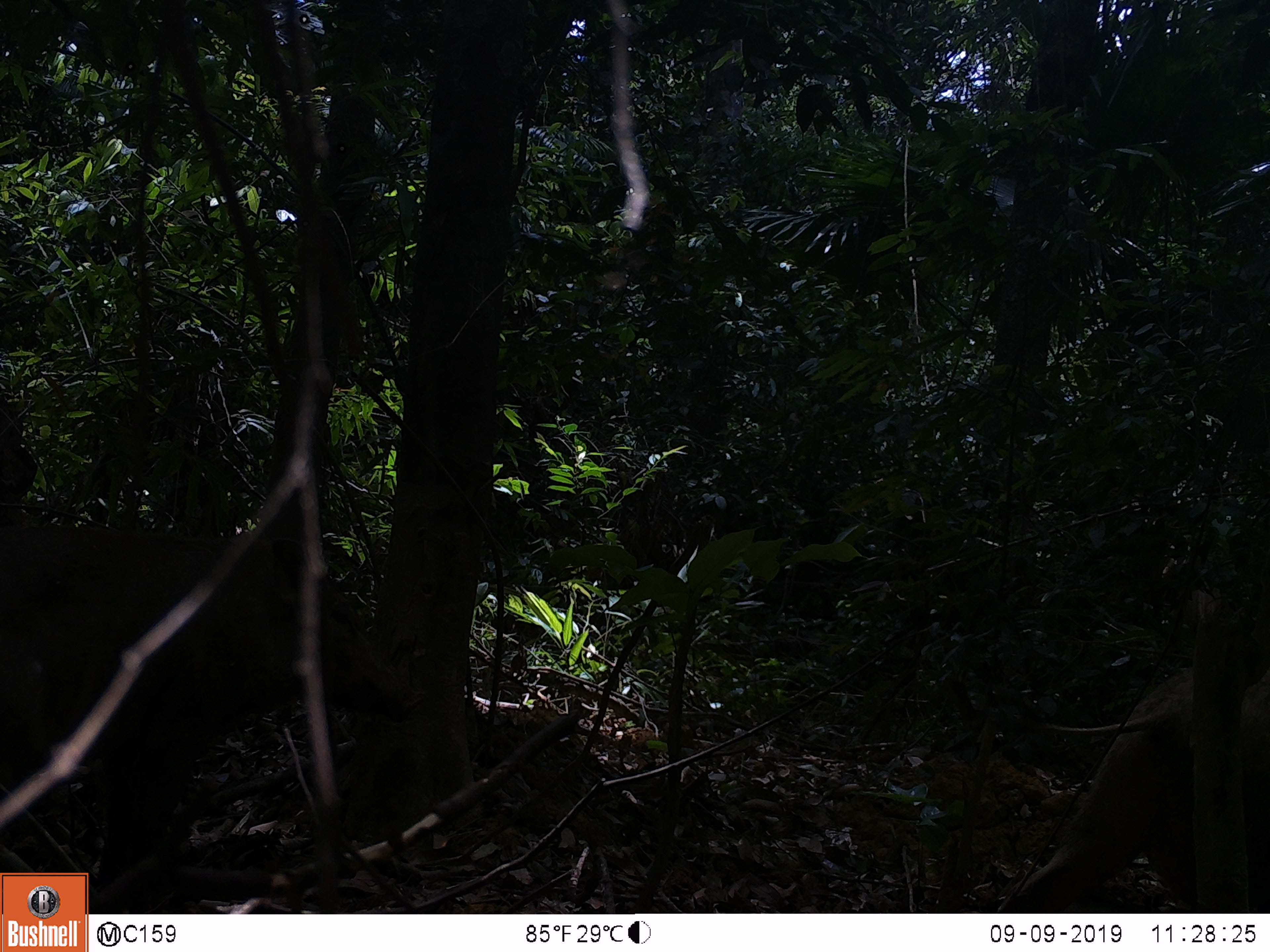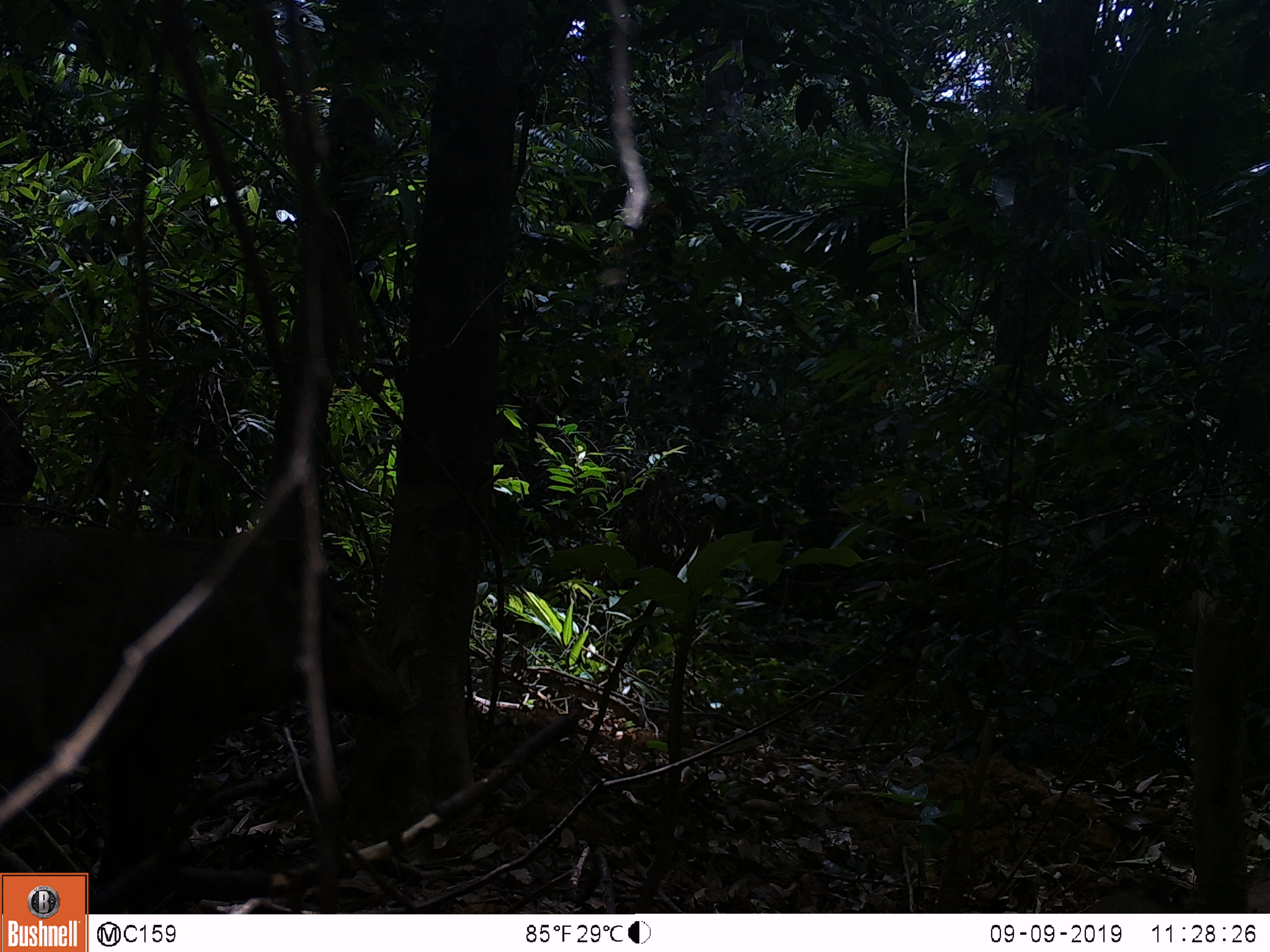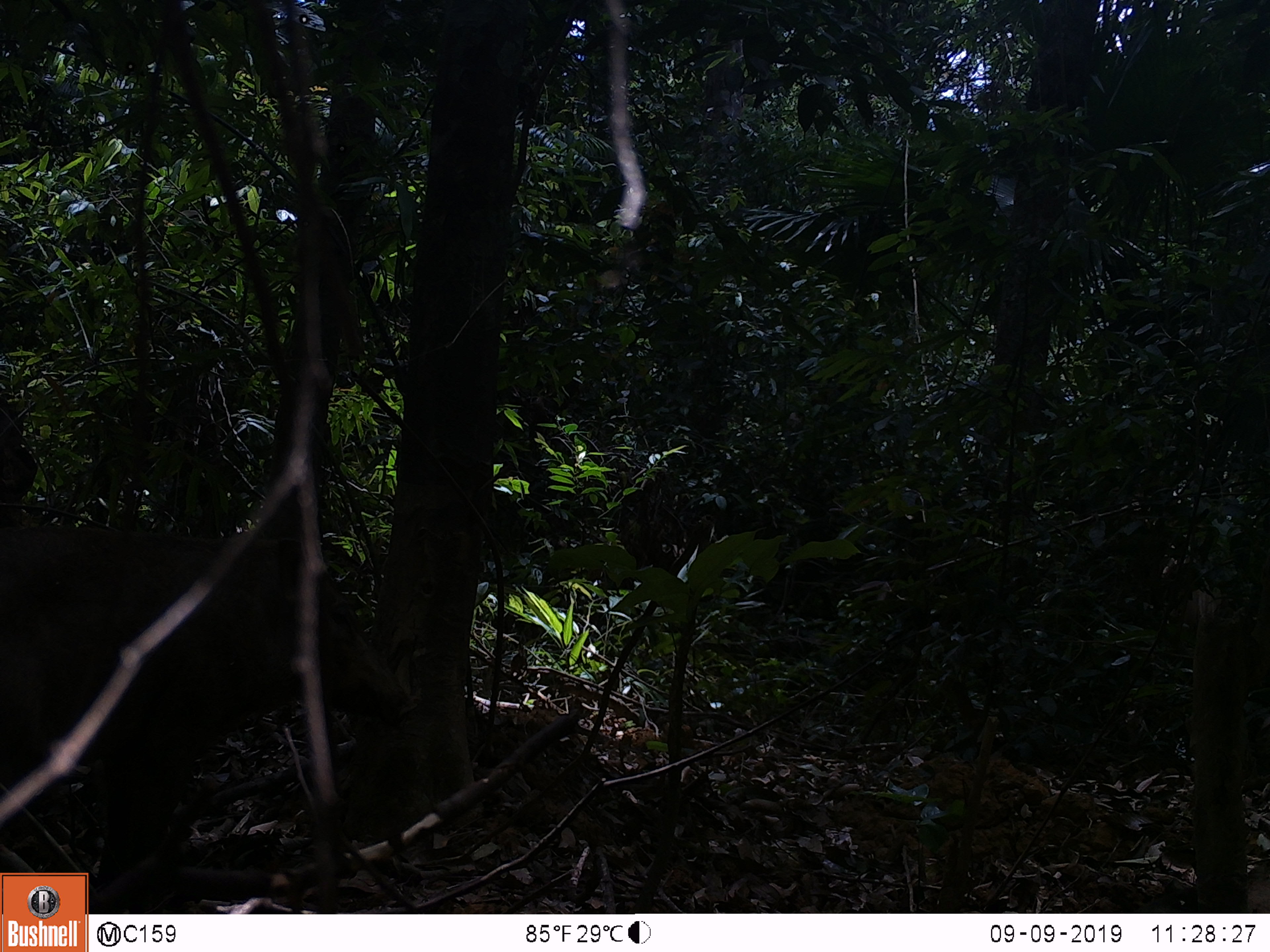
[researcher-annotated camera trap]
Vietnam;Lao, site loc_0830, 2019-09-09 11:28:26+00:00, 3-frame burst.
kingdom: Animalia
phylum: Chordata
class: Mammalia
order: Artiodactyla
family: Suidae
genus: Sus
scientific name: Sus scrofa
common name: eurasian wild pig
Eurasian wild pig (Sus scrofa). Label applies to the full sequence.